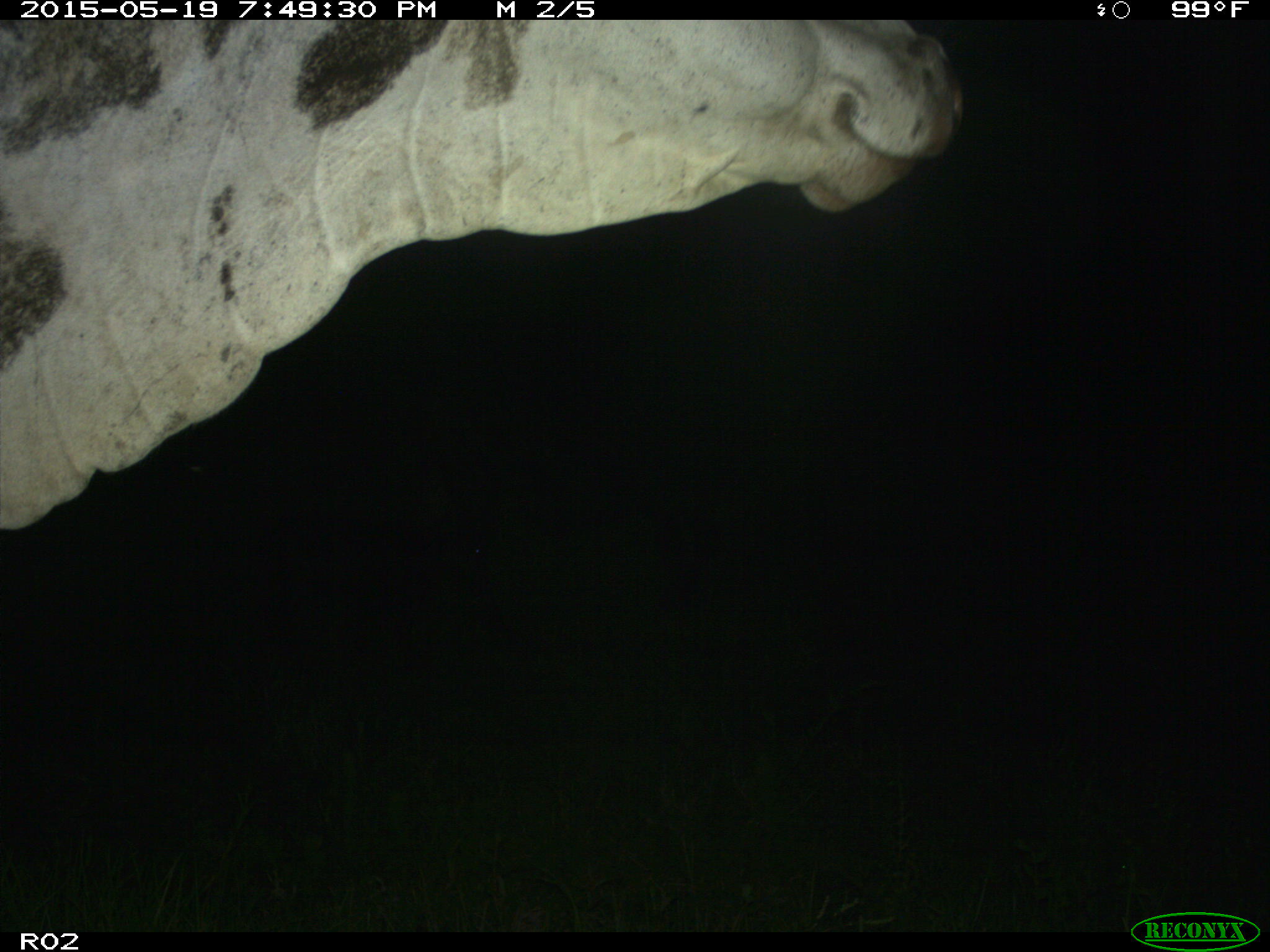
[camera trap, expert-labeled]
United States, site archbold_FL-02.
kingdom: Animalia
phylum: Chordata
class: Mammalia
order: Artiodactyla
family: Bovidae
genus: Bos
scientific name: Bos taurus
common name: domestic cow